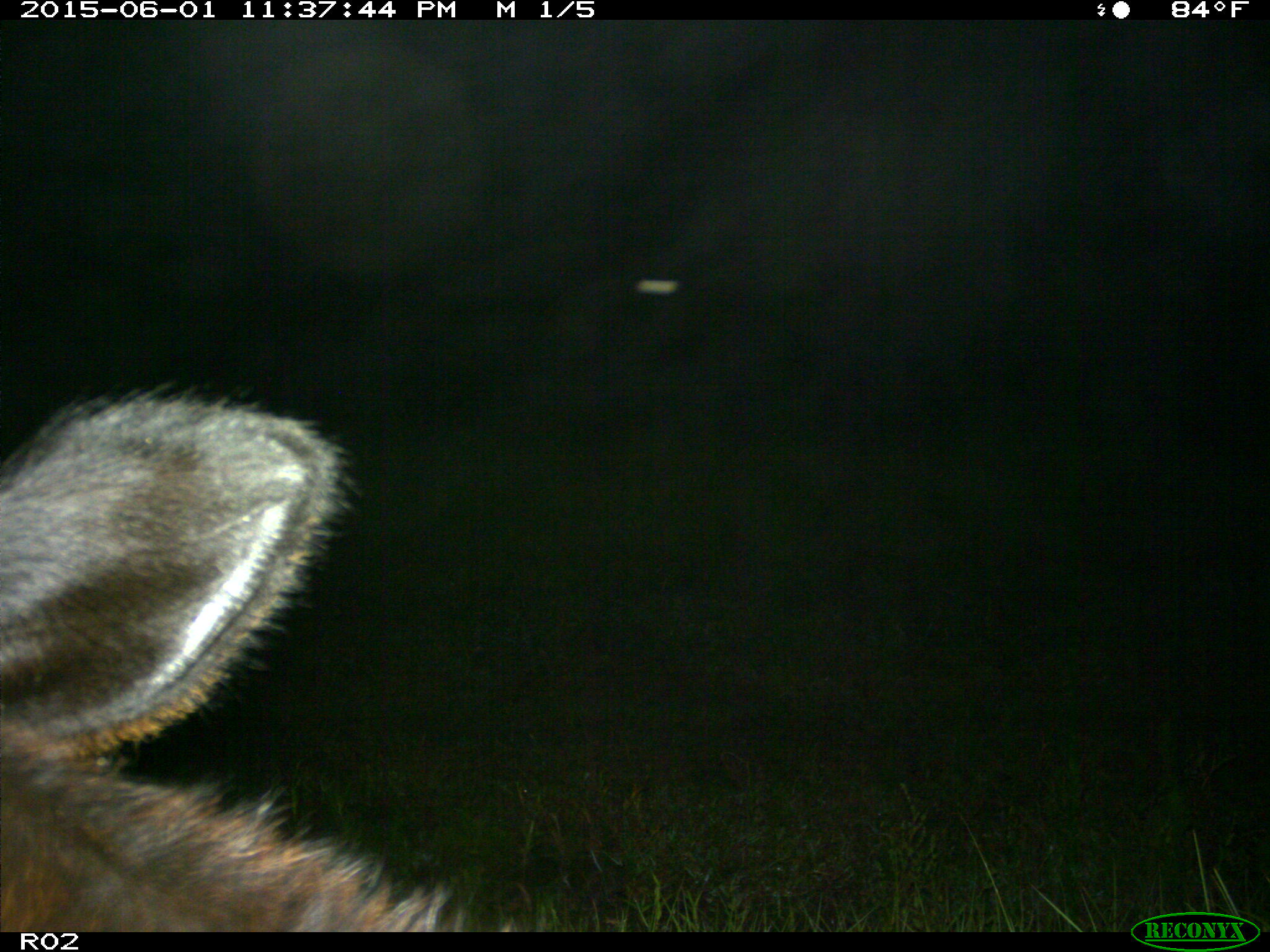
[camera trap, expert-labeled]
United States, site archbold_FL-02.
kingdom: Animalia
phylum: Chordata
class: Mammalia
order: Artiodactyla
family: Bovidae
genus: Bos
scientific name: Bos taurus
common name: domestic cow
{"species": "Bos taurus (domestic cow)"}